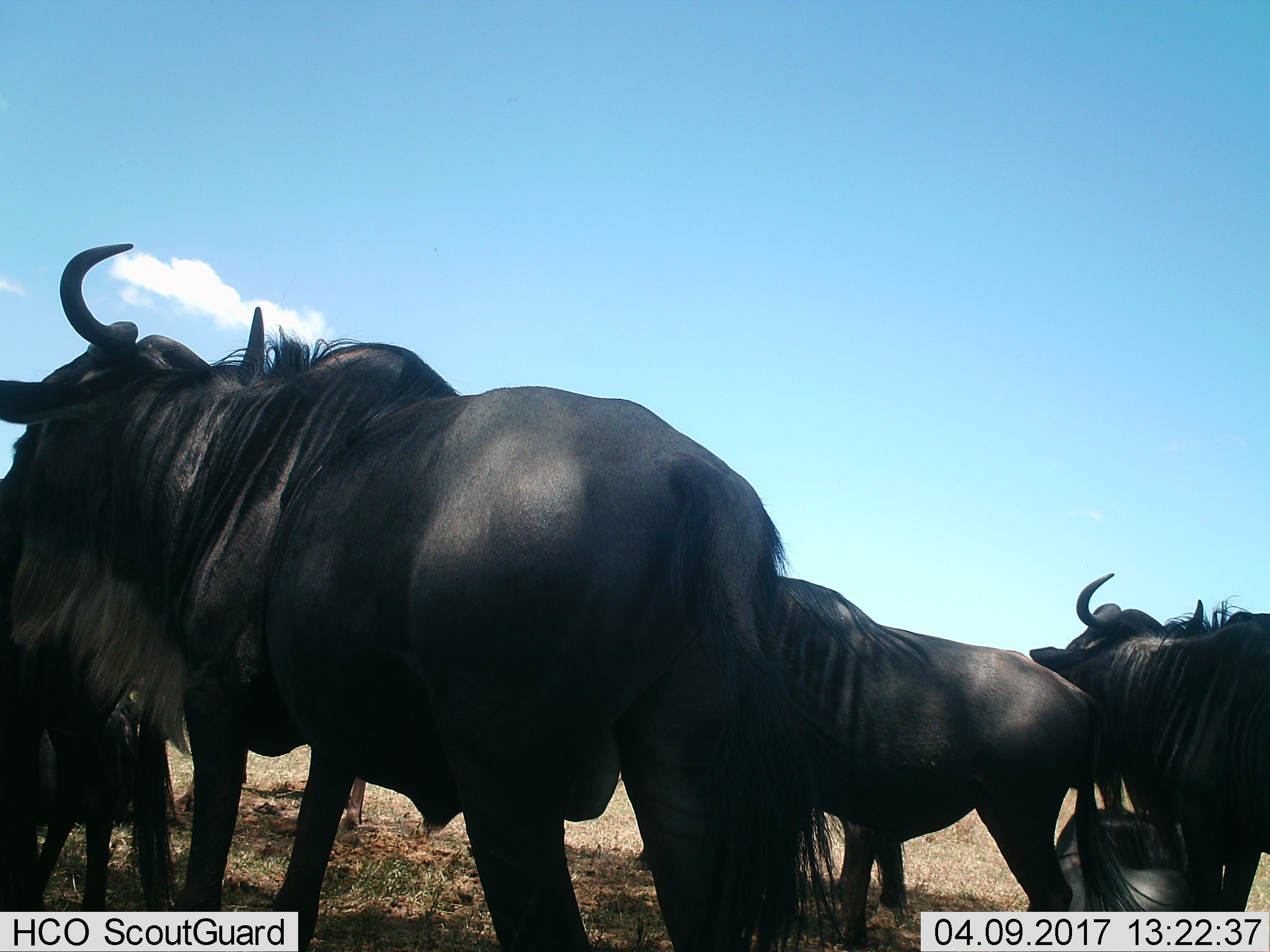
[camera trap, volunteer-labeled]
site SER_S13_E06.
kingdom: Animalia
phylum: Chordata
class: Mammalia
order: Artiodactyla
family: Bovidae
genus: Connochaetes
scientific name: Connochaetes taurinus taurinus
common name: blue wildebeest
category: wildebeestblue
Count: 6.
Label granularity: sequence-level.